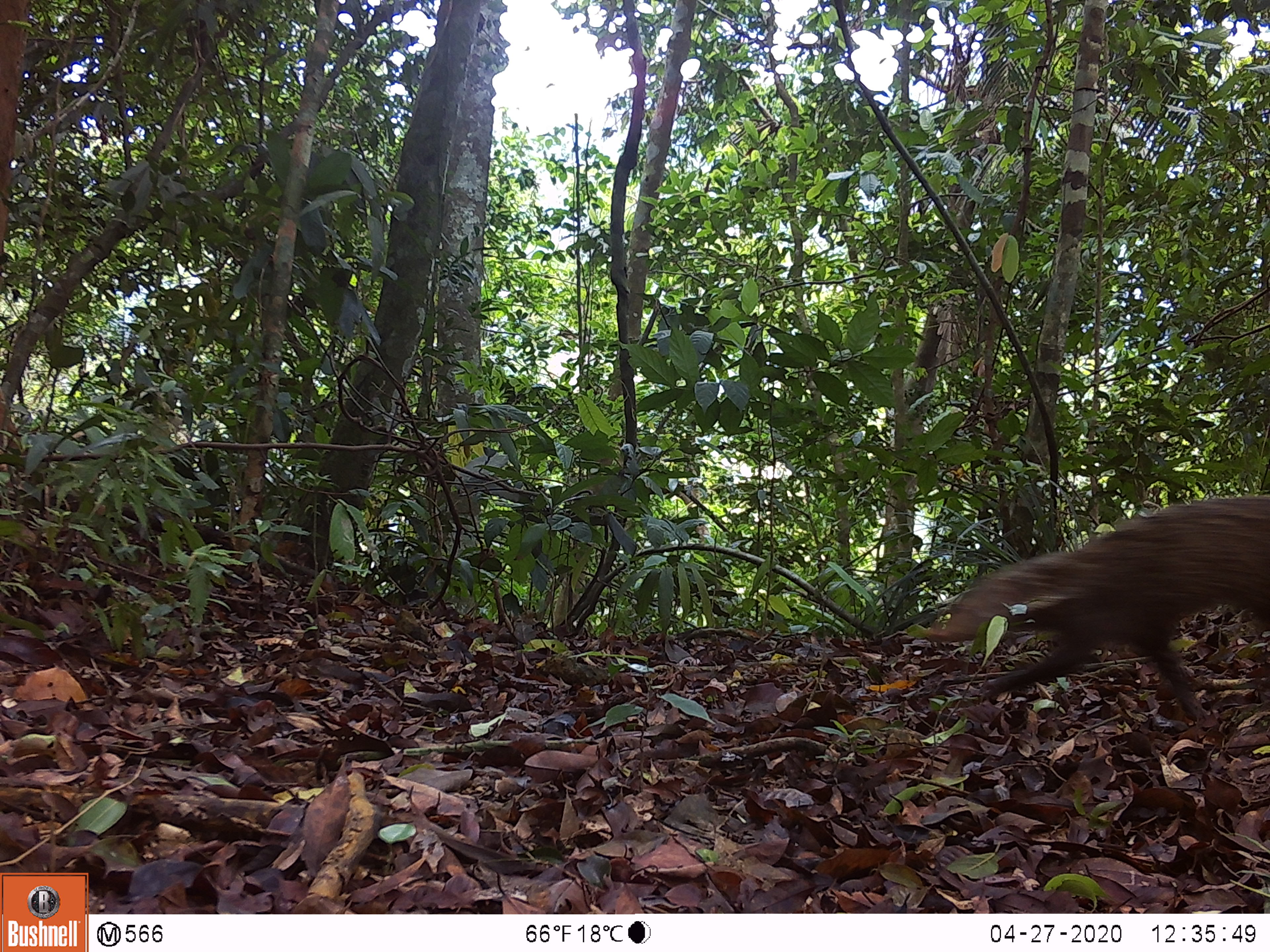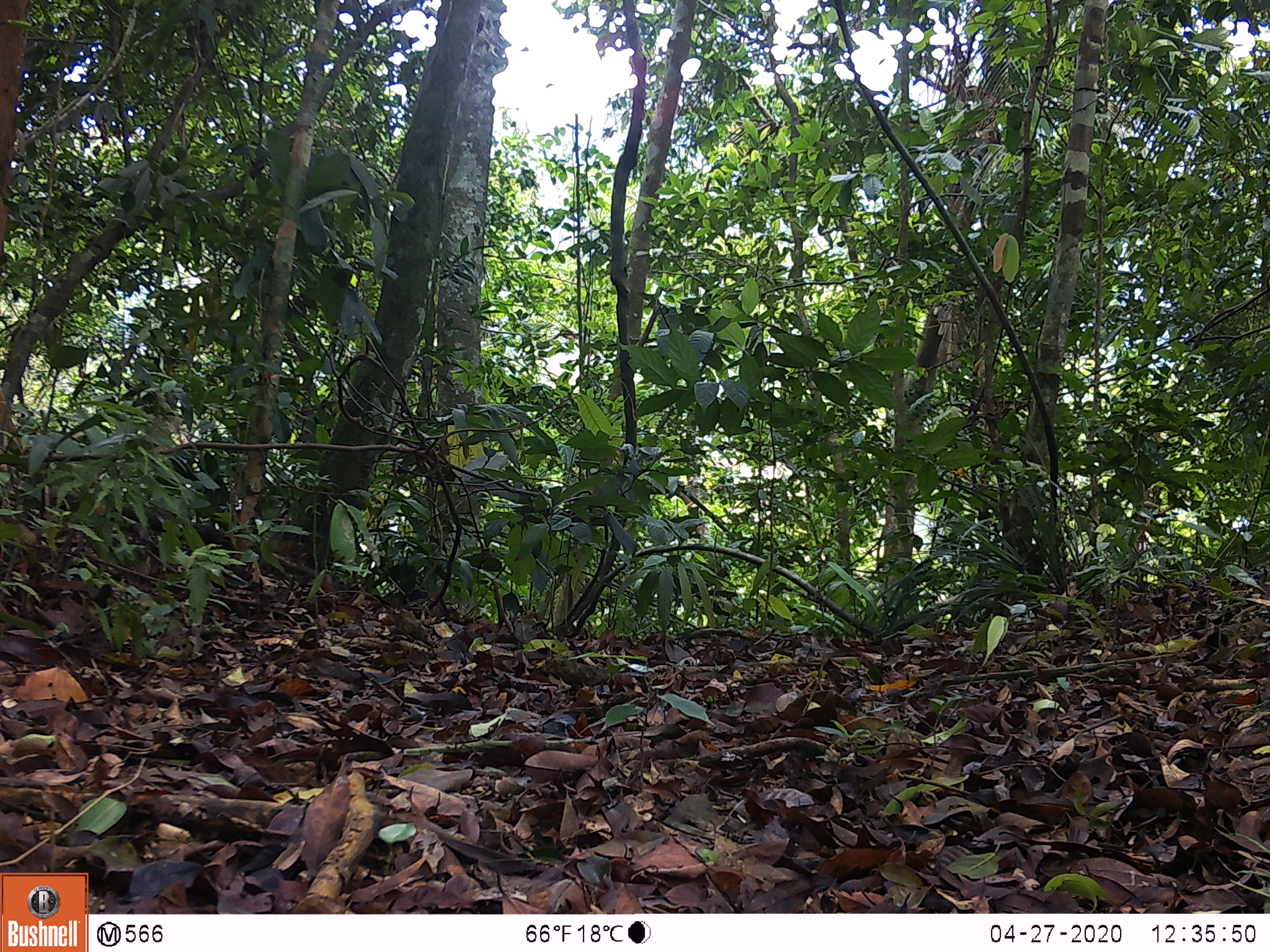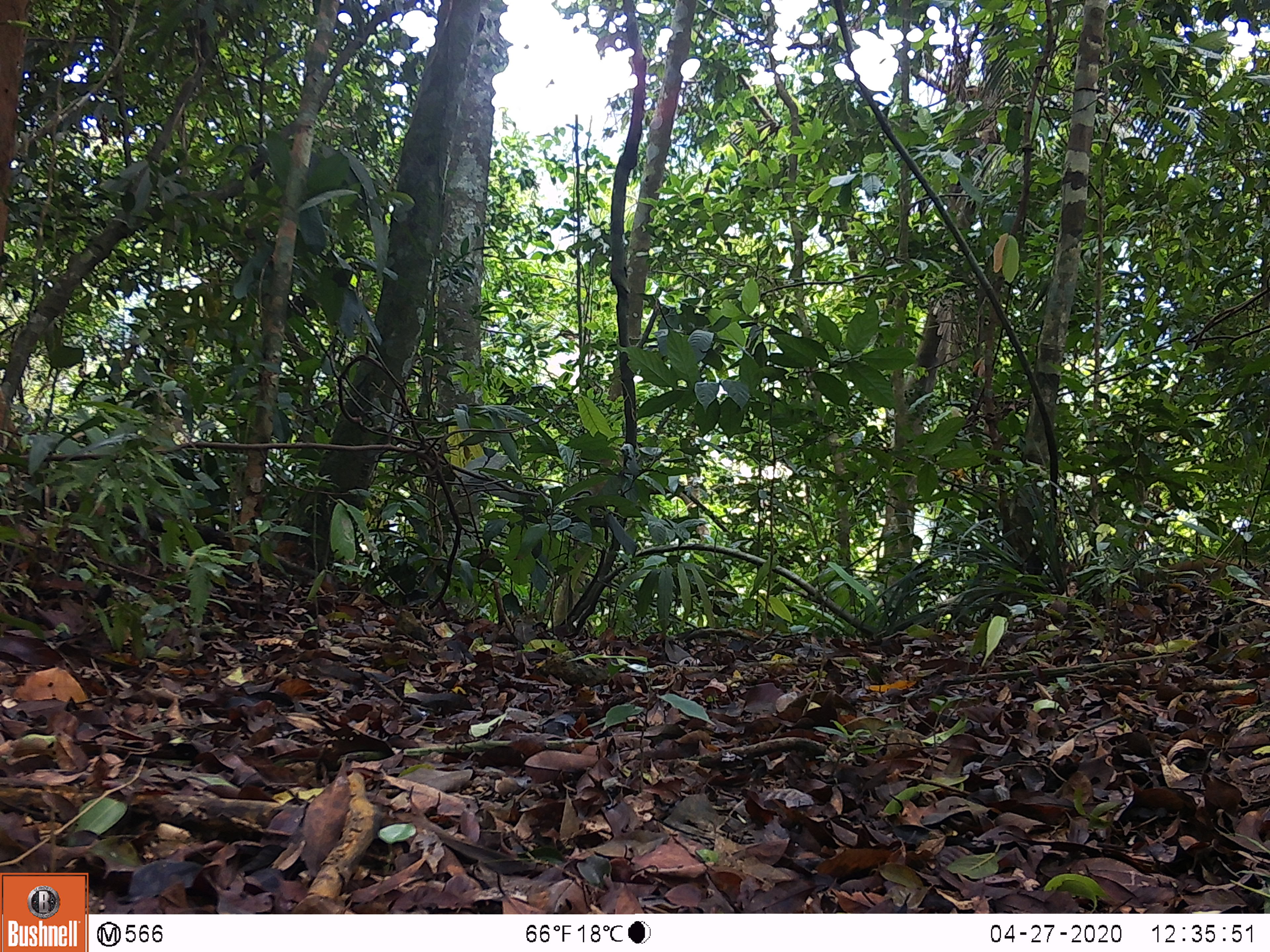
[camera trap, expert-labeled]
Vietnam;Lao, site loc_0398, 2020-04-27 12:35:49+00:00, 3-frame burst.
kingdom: Animalia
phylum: Chordata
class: Mammalia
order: Carnivora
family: Herpestidae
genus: Urva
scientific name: Urva urva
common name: crab-eating mongoose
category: crab eating mongoose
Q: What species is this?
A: Crab eating mongoose (crab-eating mongoose) (Urva urva).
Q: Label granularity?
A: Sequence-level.